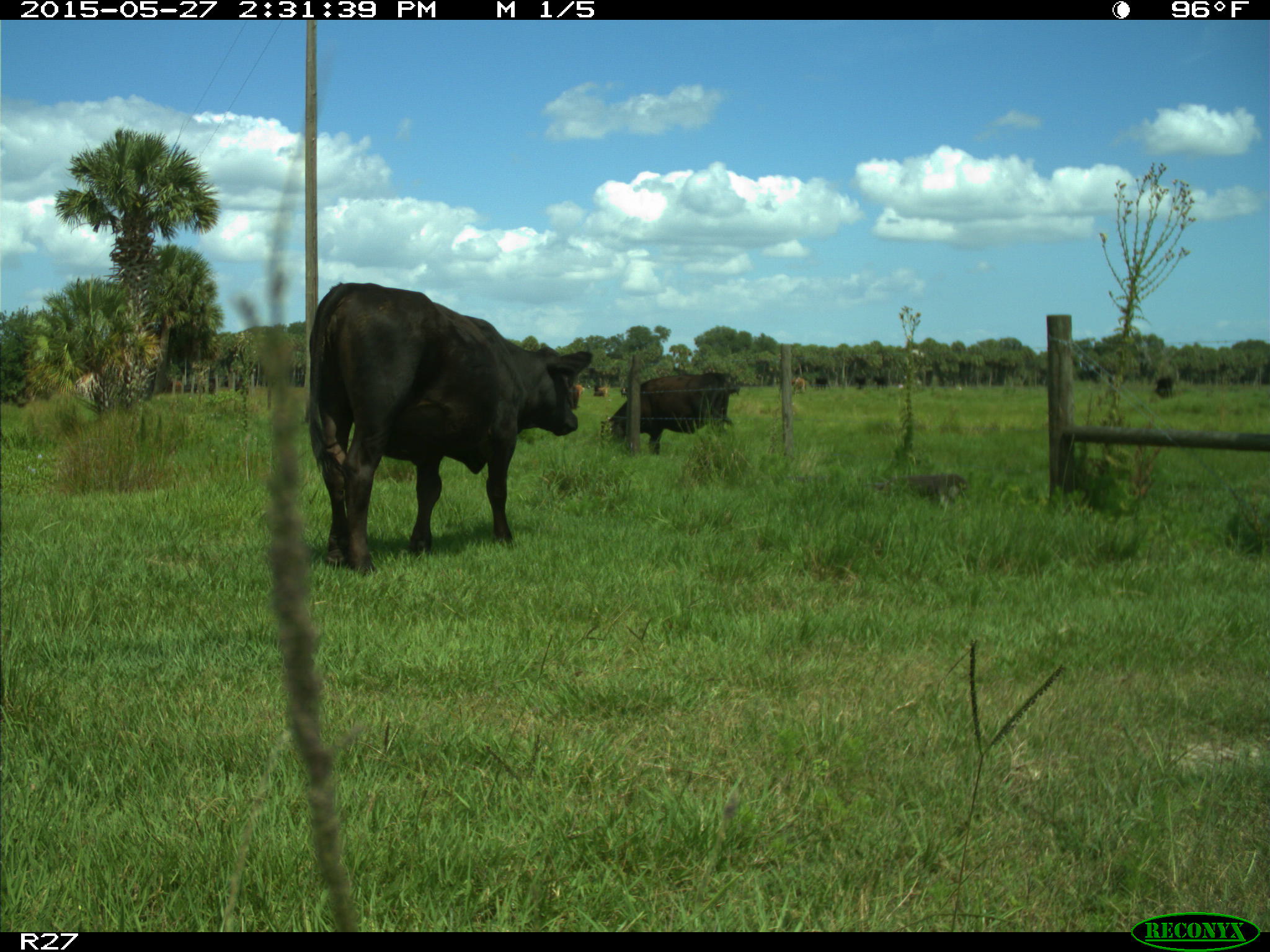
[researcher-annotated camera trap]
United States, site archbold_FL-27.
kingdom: Animalia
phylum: Chordata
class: Mammalia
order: Artiodactyla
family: Bovidae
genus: Bos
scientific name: Bos taurus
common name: domestic cow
Bos taurus (domestic cow).